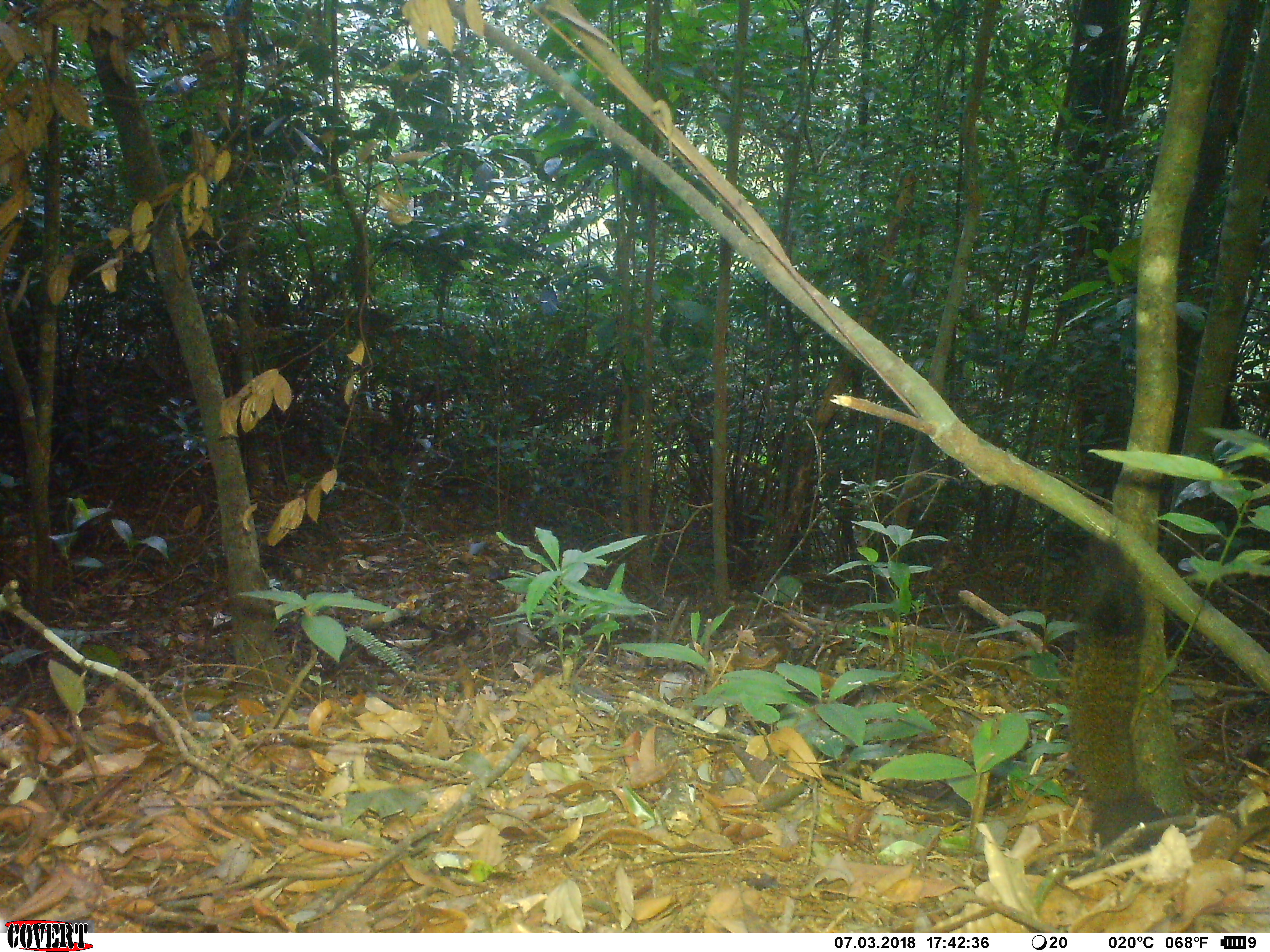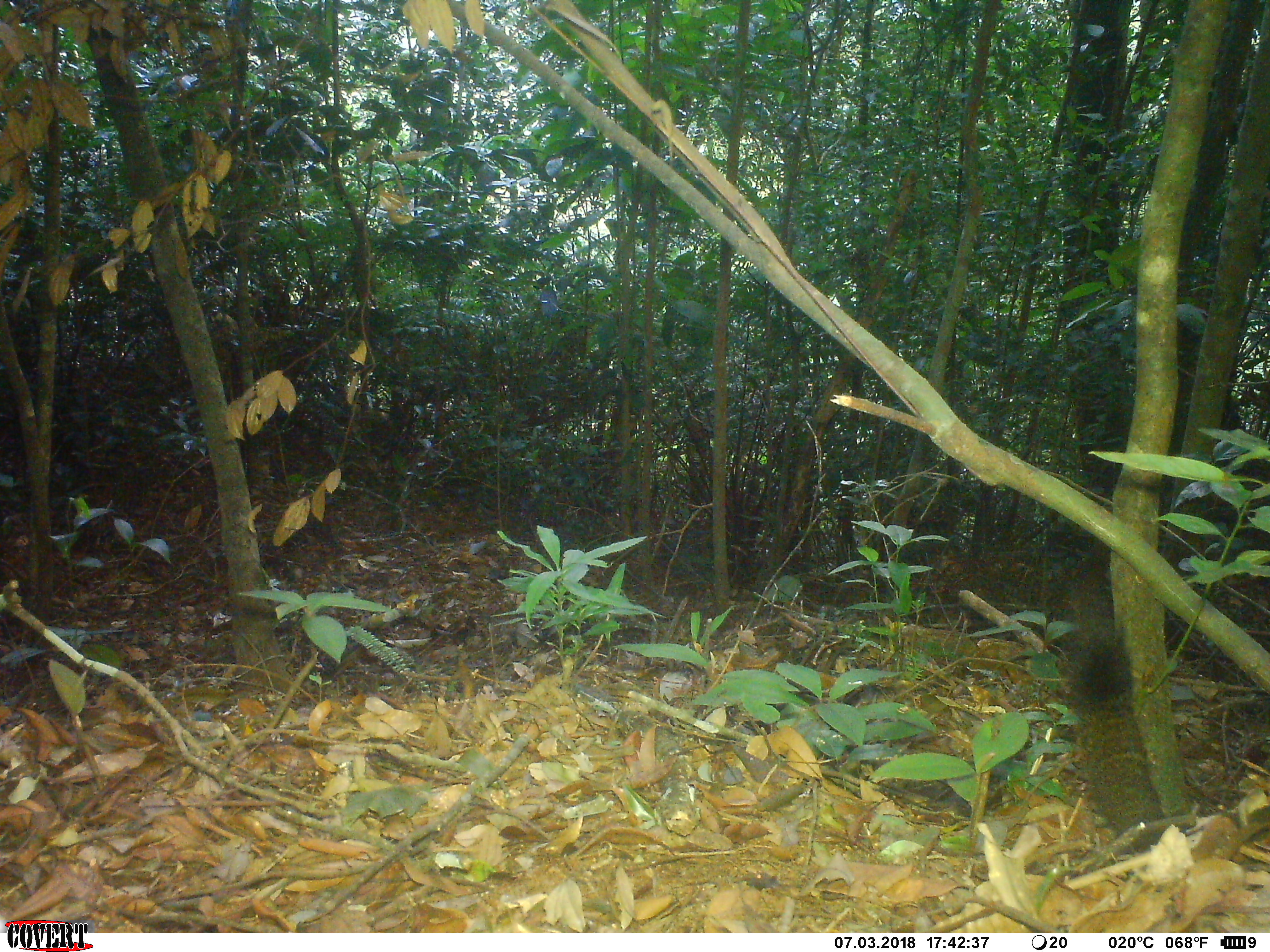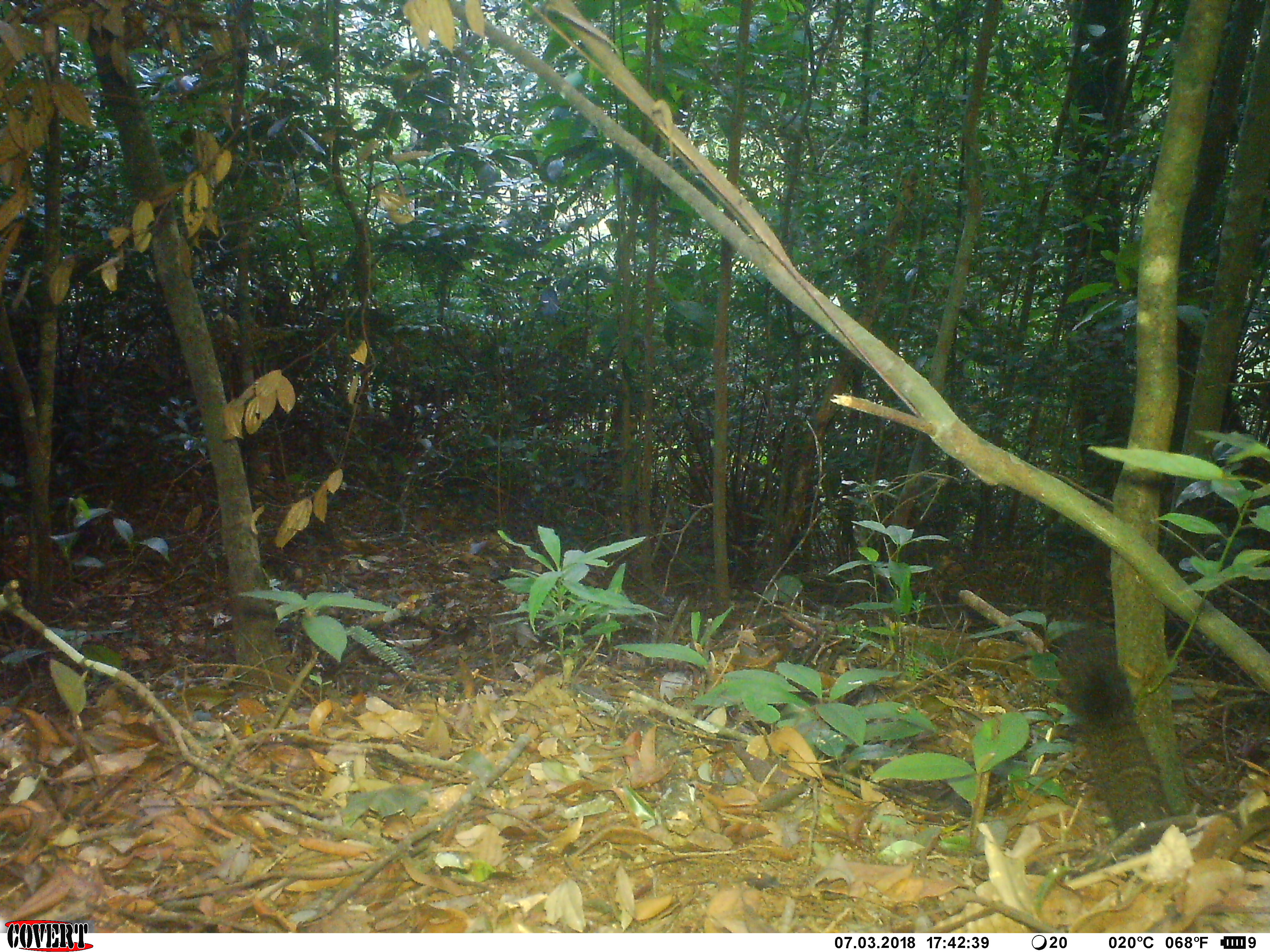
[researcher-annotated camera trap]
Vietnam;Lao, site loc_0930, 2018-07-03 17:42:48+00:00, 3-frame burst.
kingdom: Animalia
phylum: Chordata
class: Mammalia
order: Rodentia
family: Sciuridae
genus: Sciurus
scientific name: Sciurus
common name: squirrel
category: unidentified squirrel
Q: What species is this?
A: Unidentified squirrel (squirrel) (Sciurus).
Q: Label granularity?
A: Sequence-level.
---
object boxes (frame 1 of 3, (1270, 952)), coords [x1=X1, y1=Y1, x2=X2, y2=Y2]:
unidentified squirrel: [x1=1069, y1=535, x2=1175, y2=853]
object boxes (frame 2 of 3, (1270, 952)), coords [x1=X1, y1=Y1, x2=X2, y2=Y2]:
unidentified squirrel: [x1=1064, y1=613, x2=1168, y2=852]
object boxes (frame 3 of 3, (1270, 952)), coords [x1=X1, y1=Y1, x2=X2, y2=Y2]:
unidentified squirrel: [x1=1064, y1=627, x2=1169, y2=852]